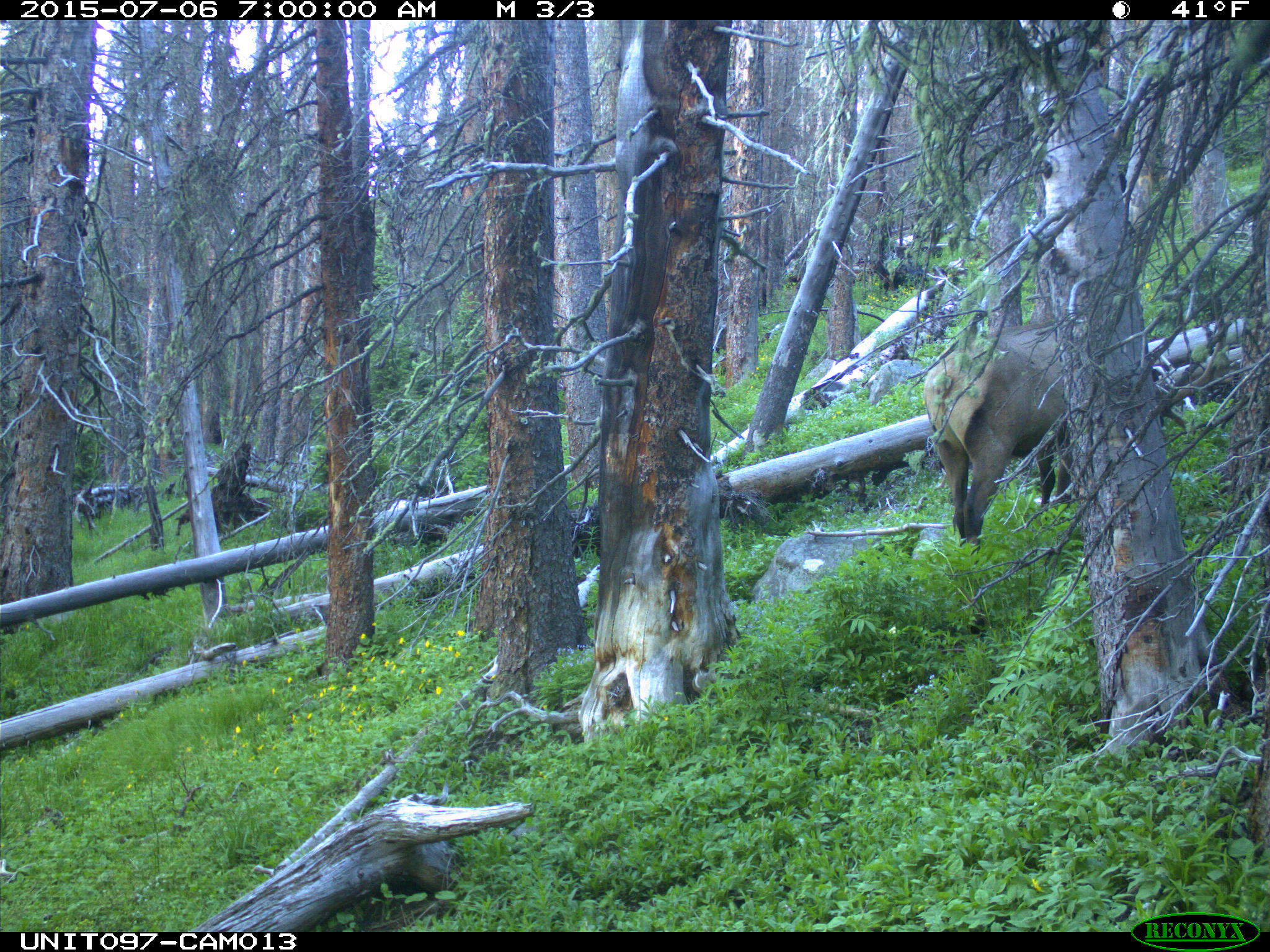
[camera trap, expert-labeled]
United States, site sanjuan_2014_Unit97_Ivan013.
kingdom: Animalia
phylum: Chordata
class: Mammalia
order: Artiodactyla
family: Cervidae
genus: Cervus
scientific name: Cervus elaphus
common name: red deer